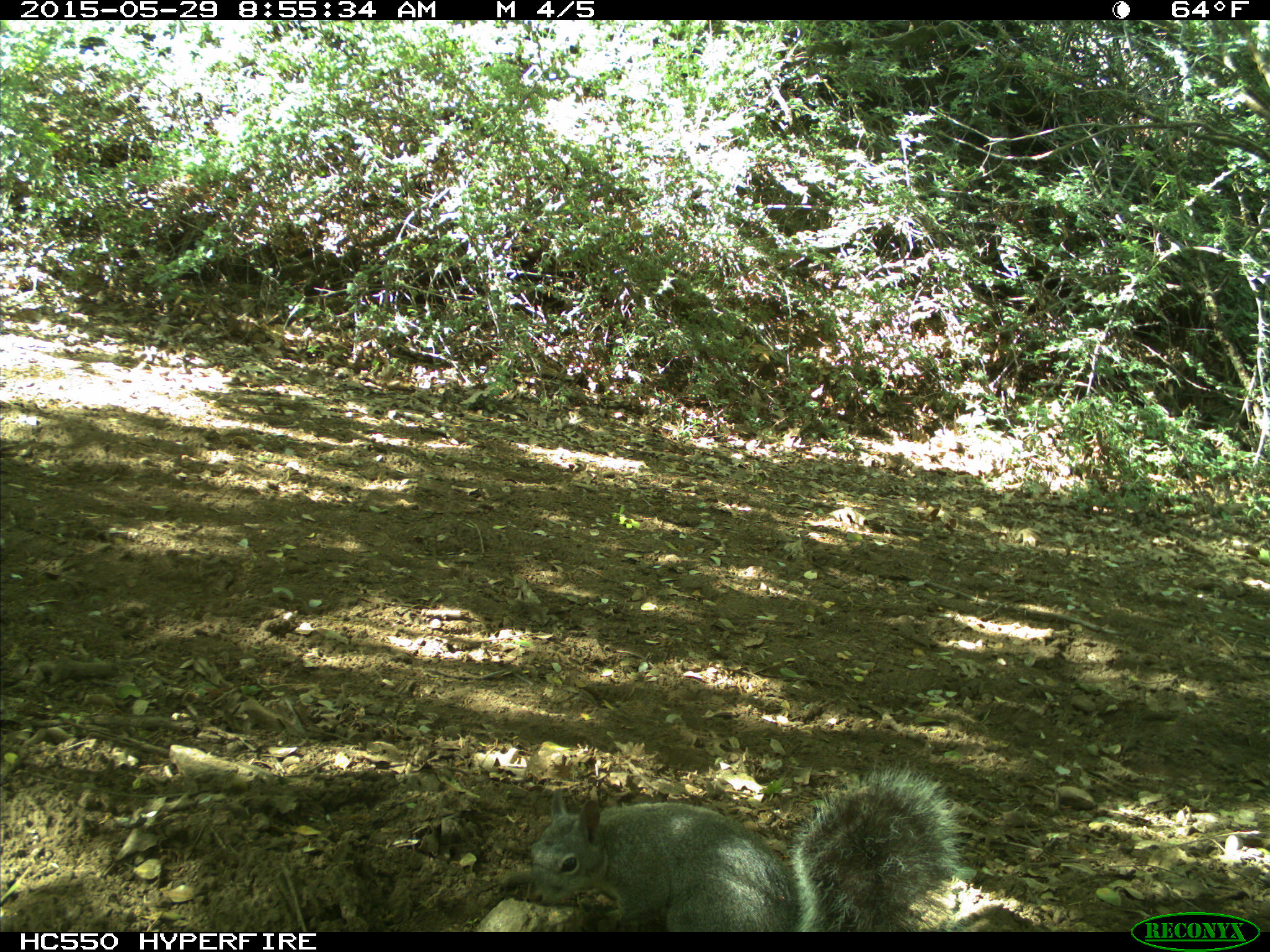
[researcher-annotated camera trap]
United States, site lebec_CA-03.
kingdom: Animalia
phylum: Chordata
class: Mammalia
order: Rodentia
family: Sciuridae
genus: Sciurus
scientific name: Sciurus carolinensis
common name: eastern gray squirrel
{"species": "Sciurus carolinensis (eastern gray squirrel)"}